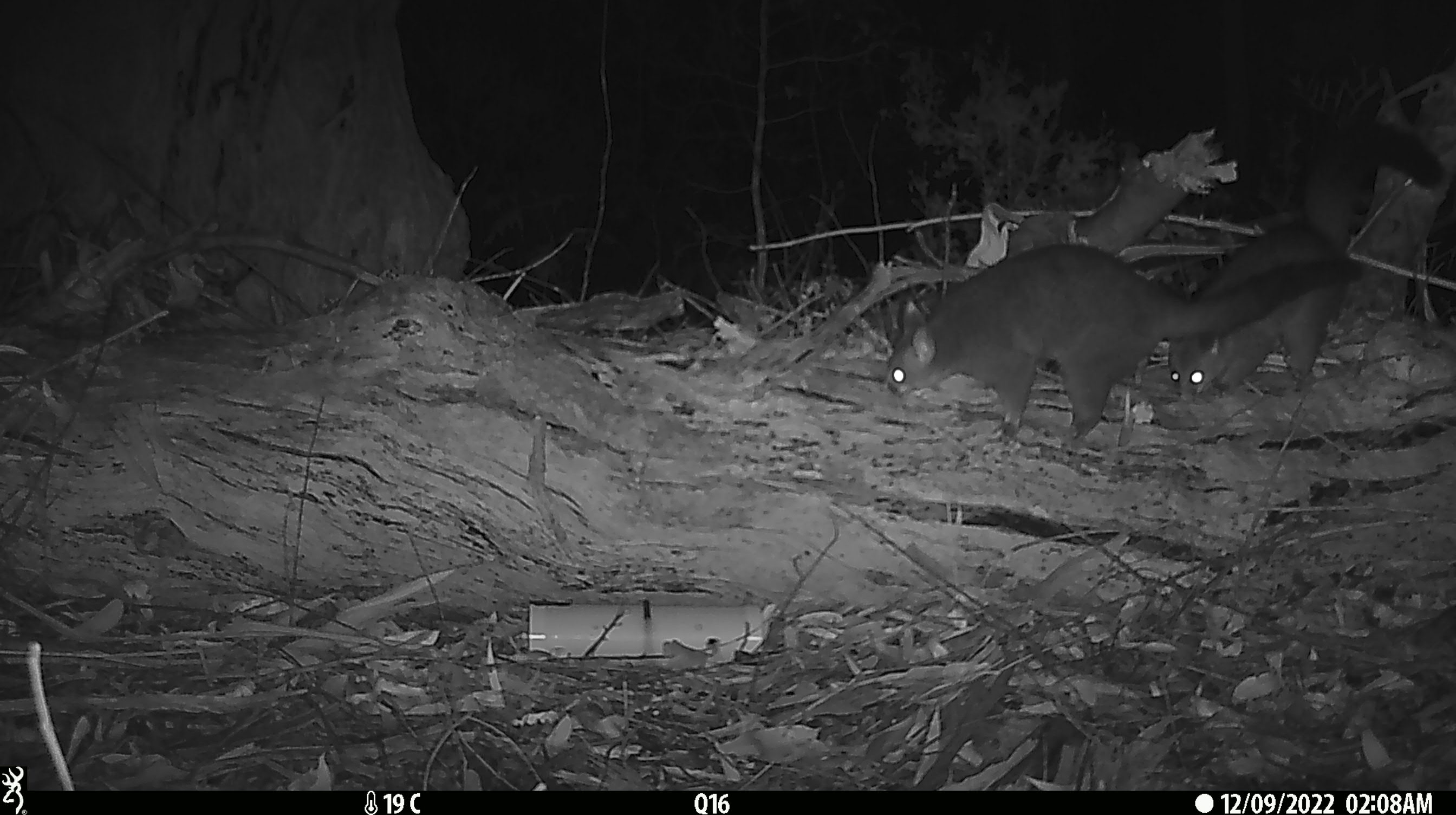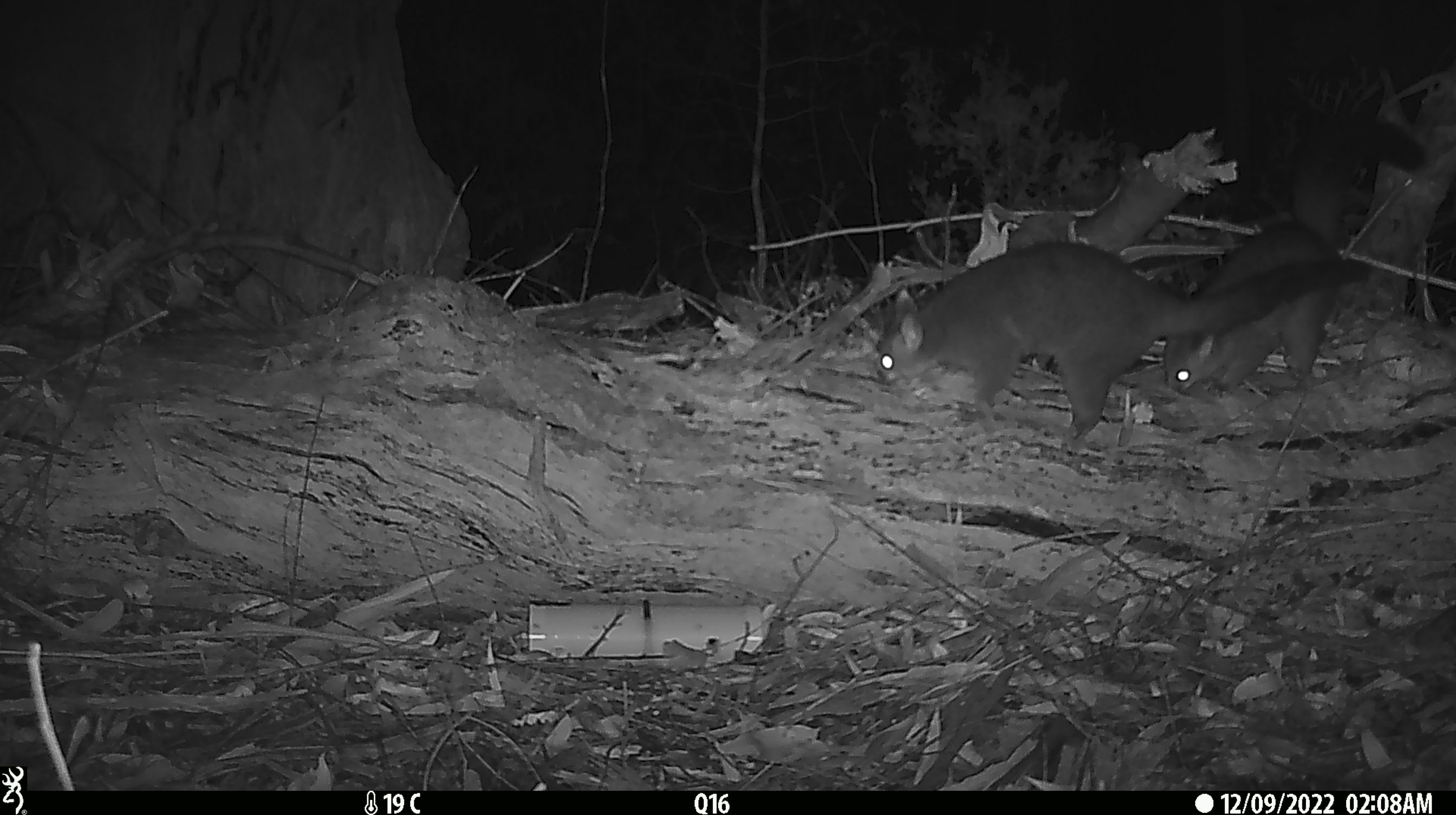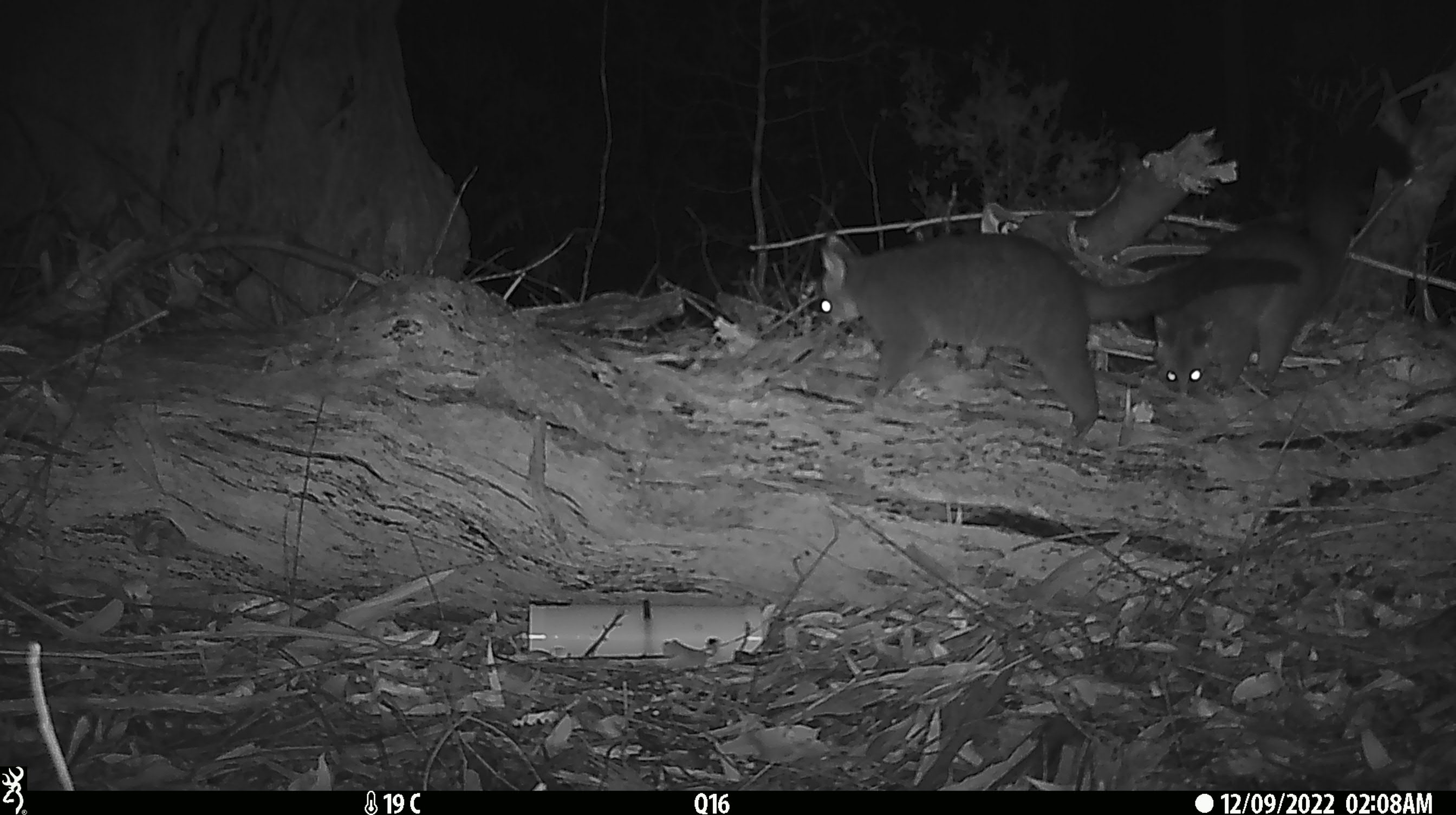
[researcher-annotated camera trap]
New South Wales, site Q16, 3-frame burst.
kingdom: Animalia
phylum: Chordata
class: Mammalia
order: Diprotodontia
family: Phalangeridae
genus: Trichosurus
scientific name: Trichosurus vulpecula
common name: common brushtail possum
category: possum